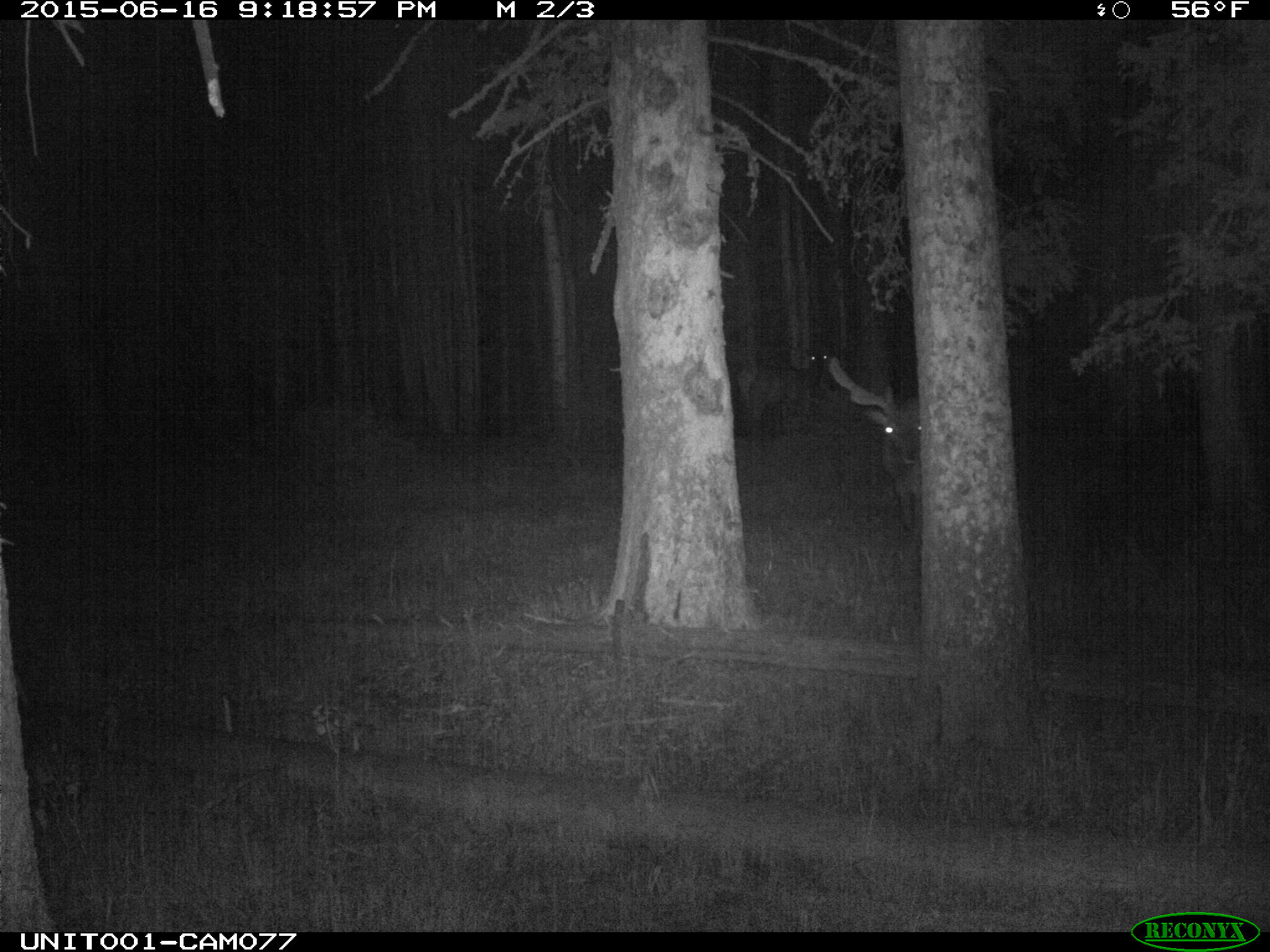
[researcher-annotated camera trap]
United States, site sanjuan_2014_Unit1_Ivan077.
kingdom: Animalia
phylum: Chordata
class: Mammalia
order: Artiodactyla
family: Cervidae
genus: Cervus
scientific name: Cervus elaphus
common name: red deer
Cervus elaphus (red deer).